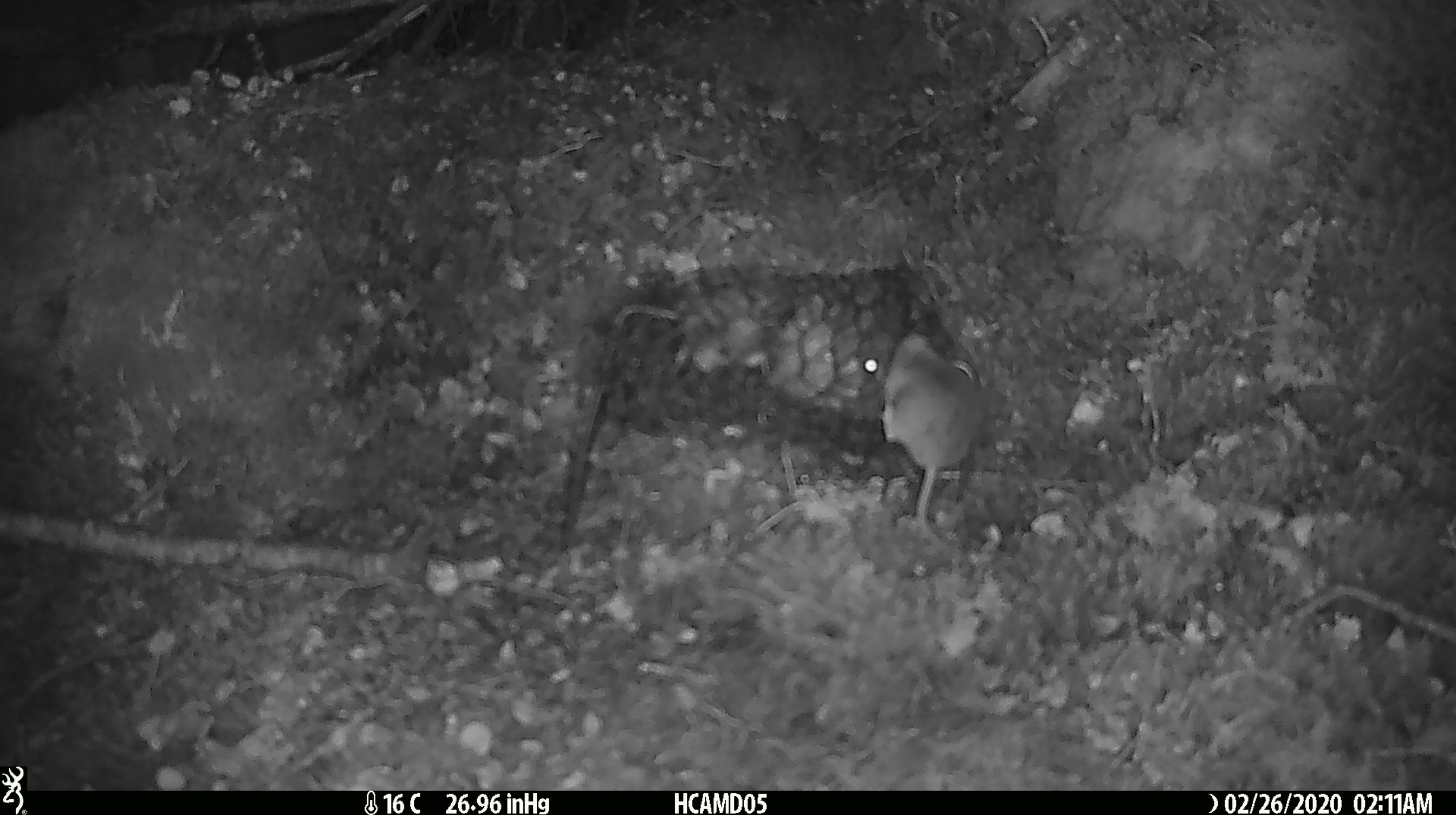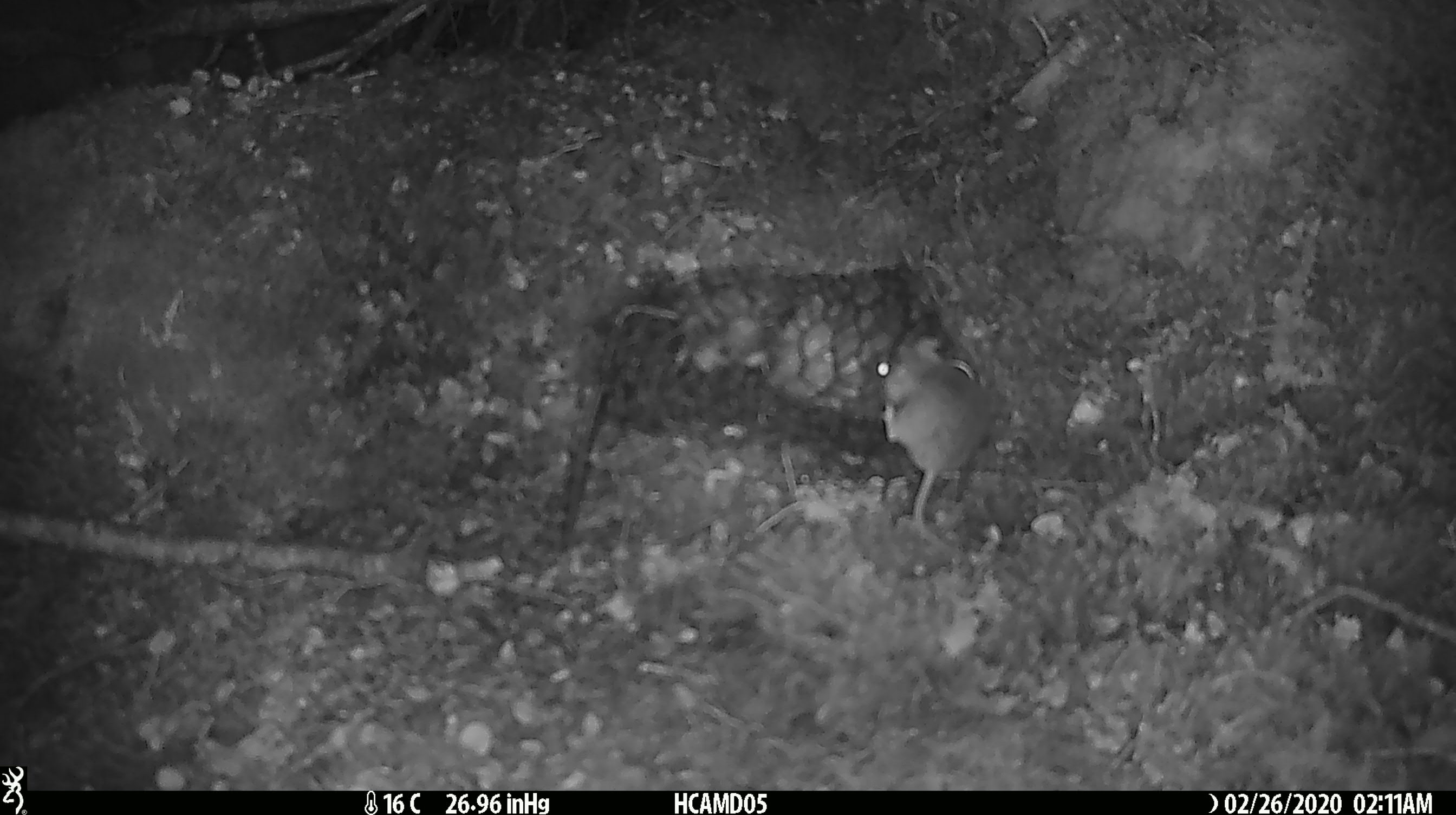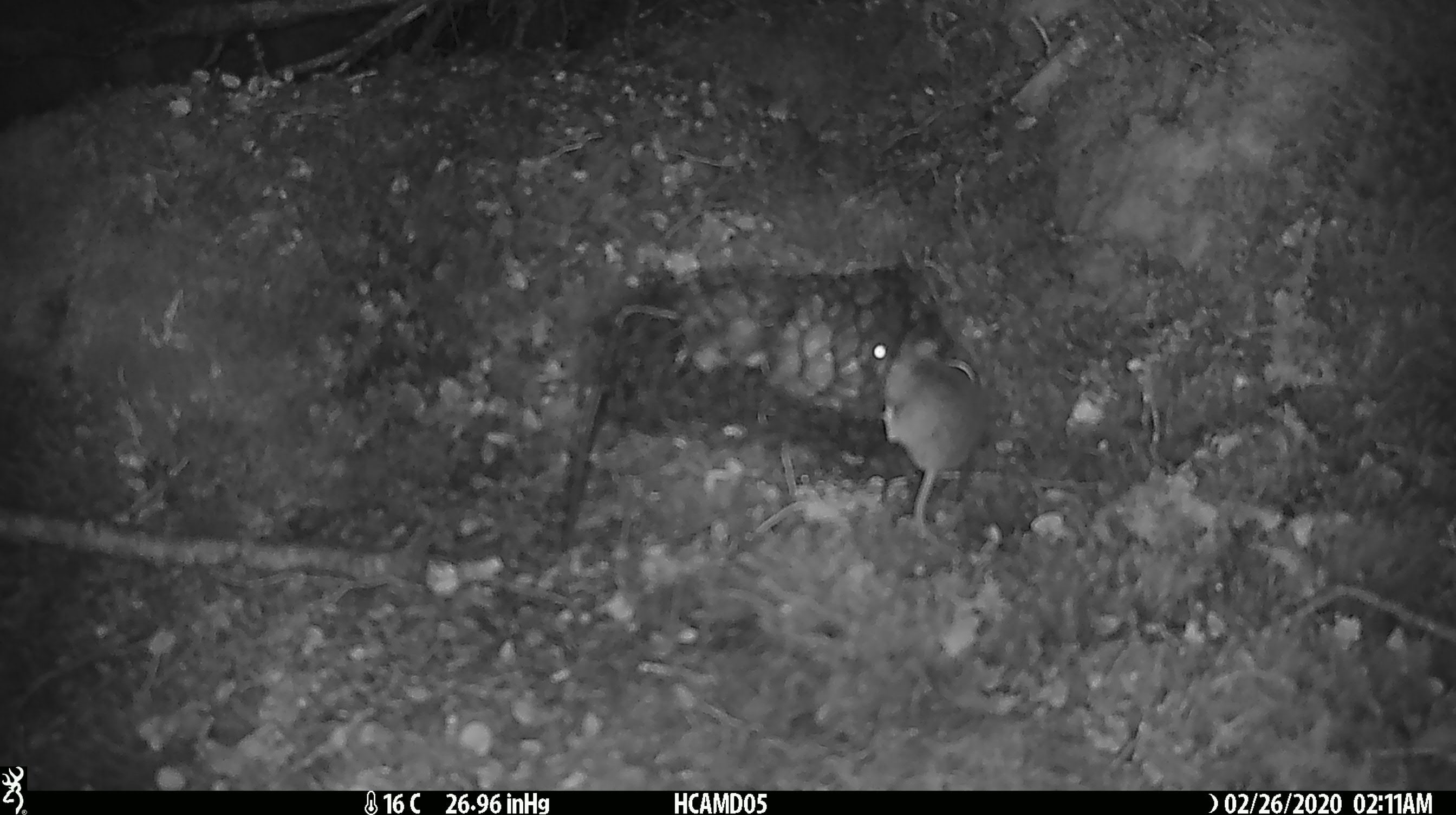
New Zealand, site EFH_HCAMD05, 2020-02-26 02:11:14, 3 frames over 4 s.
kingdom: Animalia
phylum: Chordata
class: Mammalia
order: Rodentia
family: Muridae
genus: Mus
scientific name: Mus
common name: mouse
Mouse (Mus).